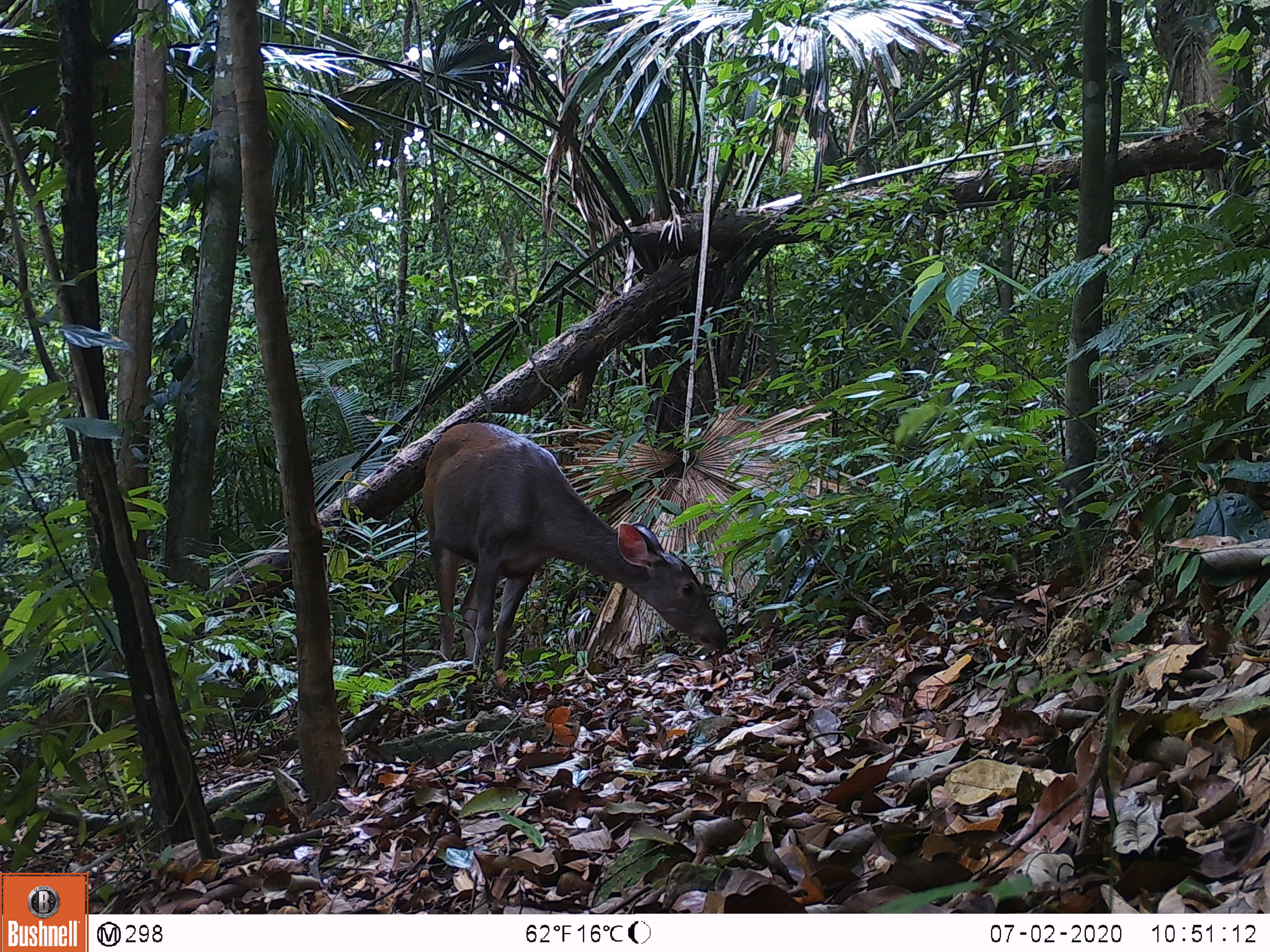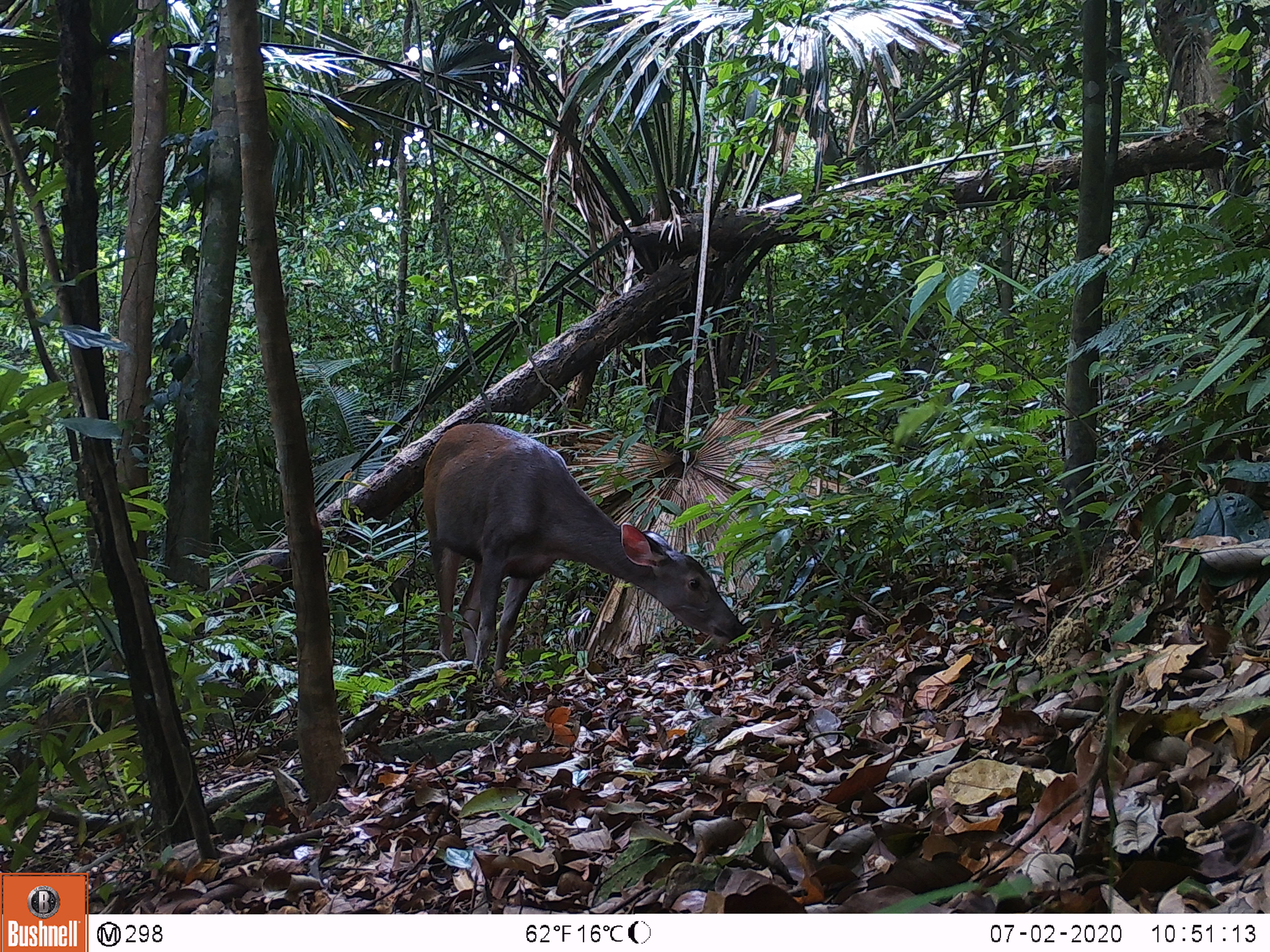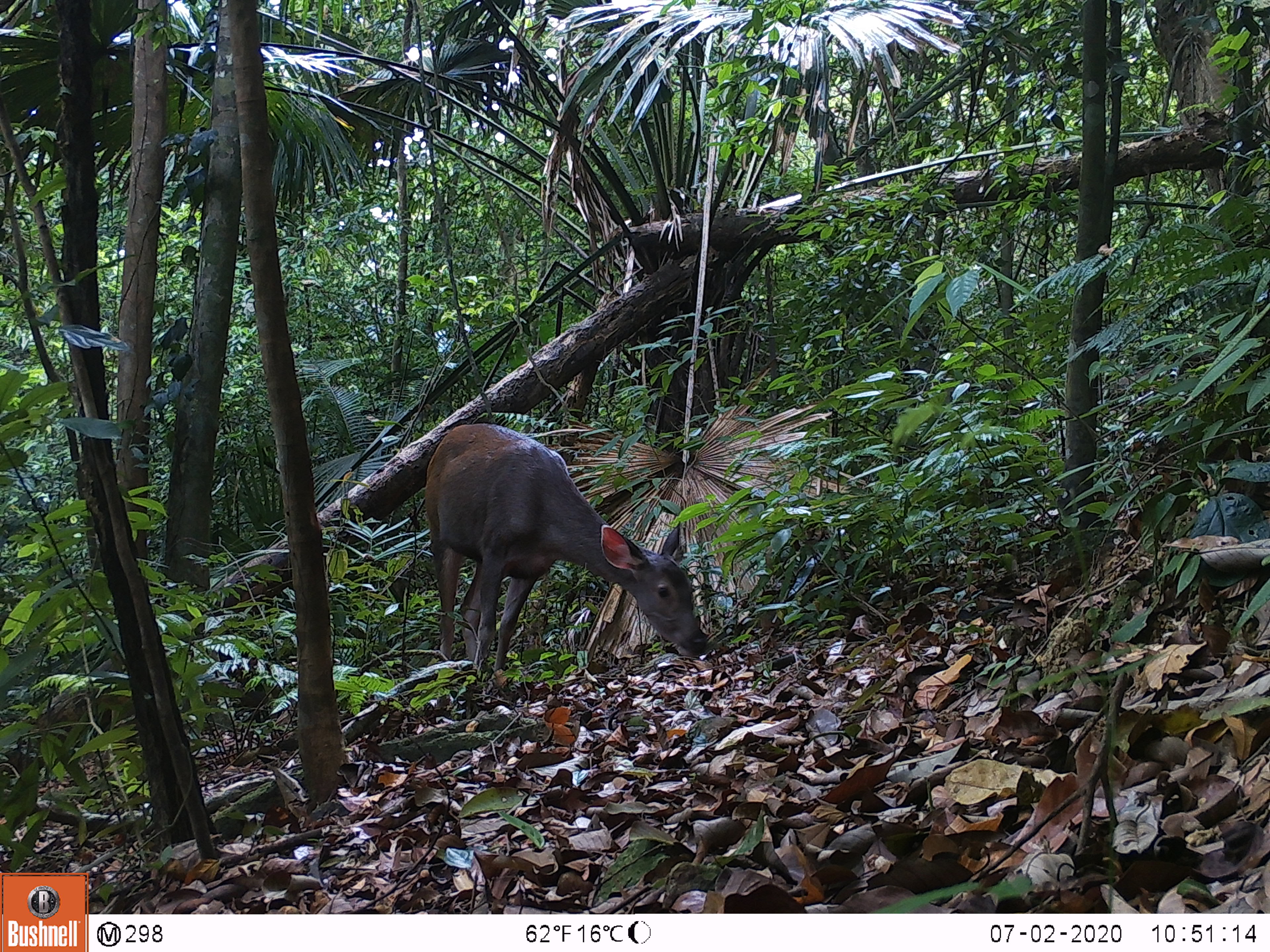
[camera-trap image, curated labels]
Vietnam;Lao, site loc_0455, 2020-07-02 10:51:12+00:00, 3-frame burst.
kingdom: Animalia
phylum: Chordata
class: Mammalia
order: Artiodactyla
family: Cervidae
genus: Rusa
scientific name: Rusa unicolor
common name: sambar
Sambar (Rusa unicolor). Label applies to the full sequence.